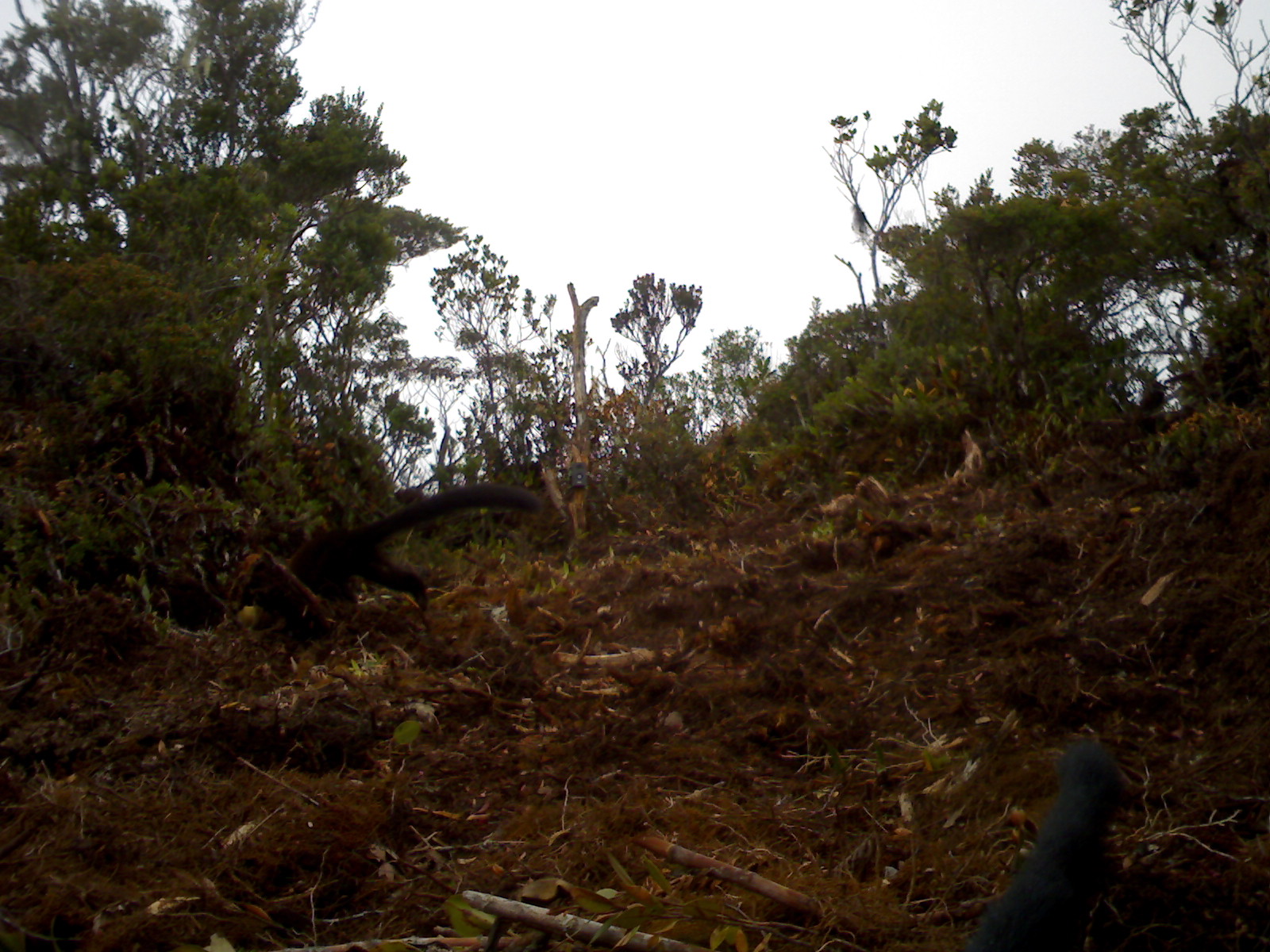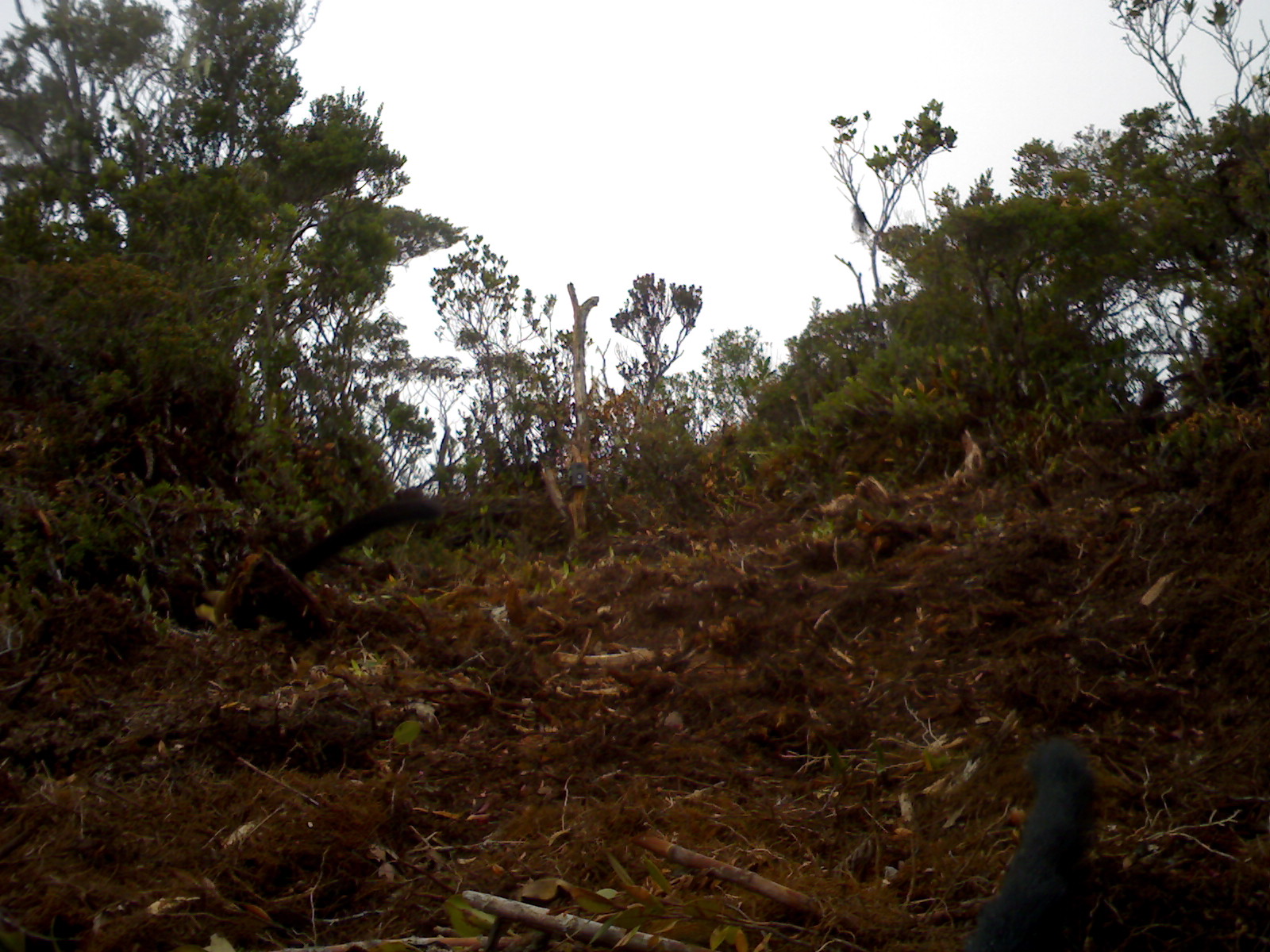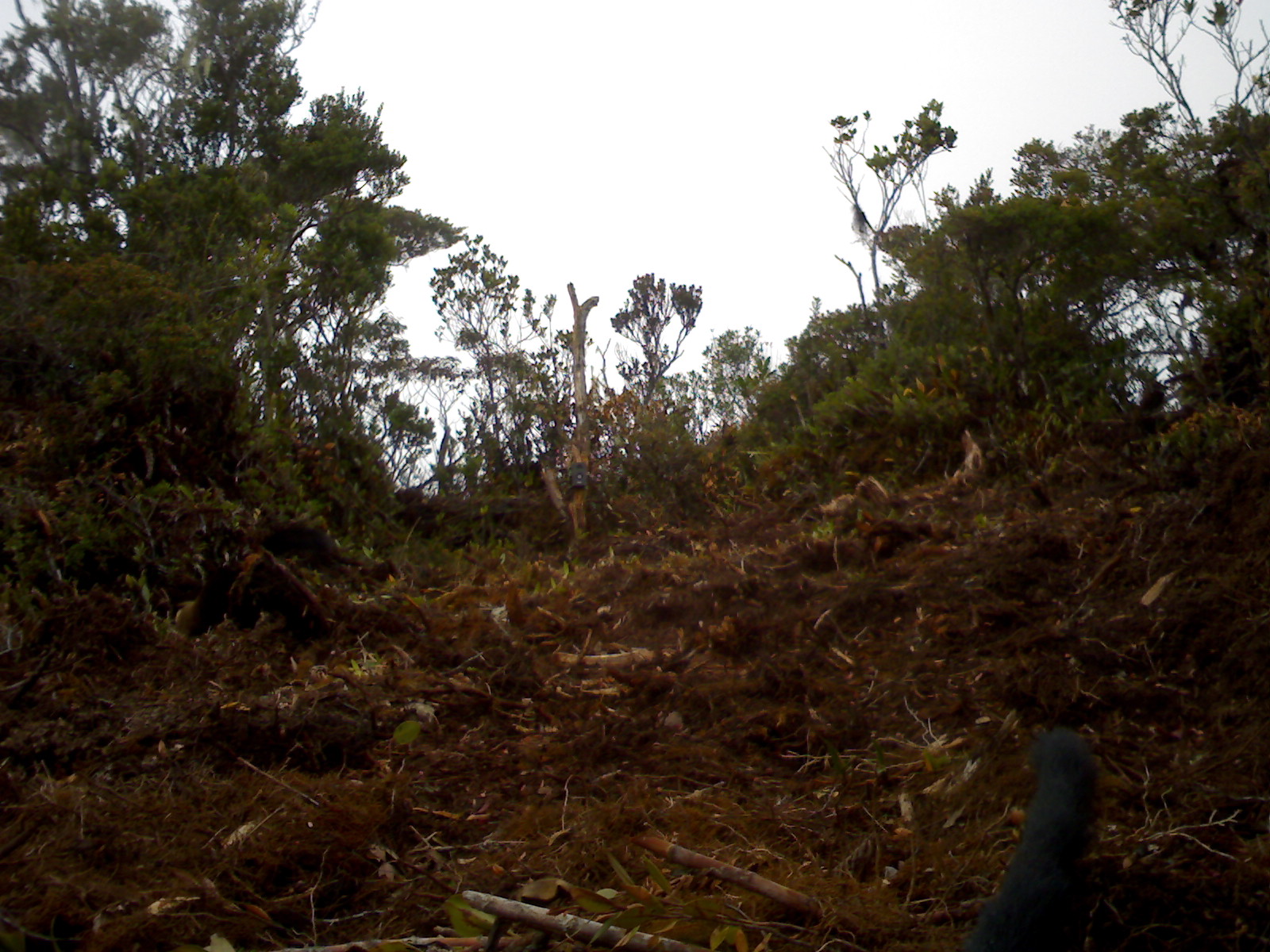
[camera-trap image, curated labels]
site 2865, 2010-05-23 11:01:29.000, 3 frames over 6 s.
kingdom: Animalia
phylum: Chordata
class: Mammalia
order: Carnivora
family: Mustelidae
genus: Martes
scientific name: Martes flavigula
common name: yellow-throated marten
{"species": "Martes flavigula (yellow-throated marten)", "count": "2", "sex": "male and female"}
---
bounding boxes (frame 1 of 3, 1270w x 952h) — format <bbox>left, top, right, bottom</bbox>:
martes flavigula: <bbox>962, 736, 1123, 949</bbox>; <bbox>285, 482, 543, 612</bbox>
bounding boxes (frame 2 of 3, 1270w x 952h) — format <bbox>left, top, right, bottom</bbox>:
martes flavigula: <bbox>962, 736, 1094, 949</bbox>; <bbox>281, 492, 440, 580</bbox>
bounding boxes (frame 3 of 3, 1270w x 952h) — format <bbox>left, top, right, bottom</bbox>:
martes flavigula: <bbox>962, 726, 1094, 949</bbox>; <bbox>258, 517, 335, 569</bbox>